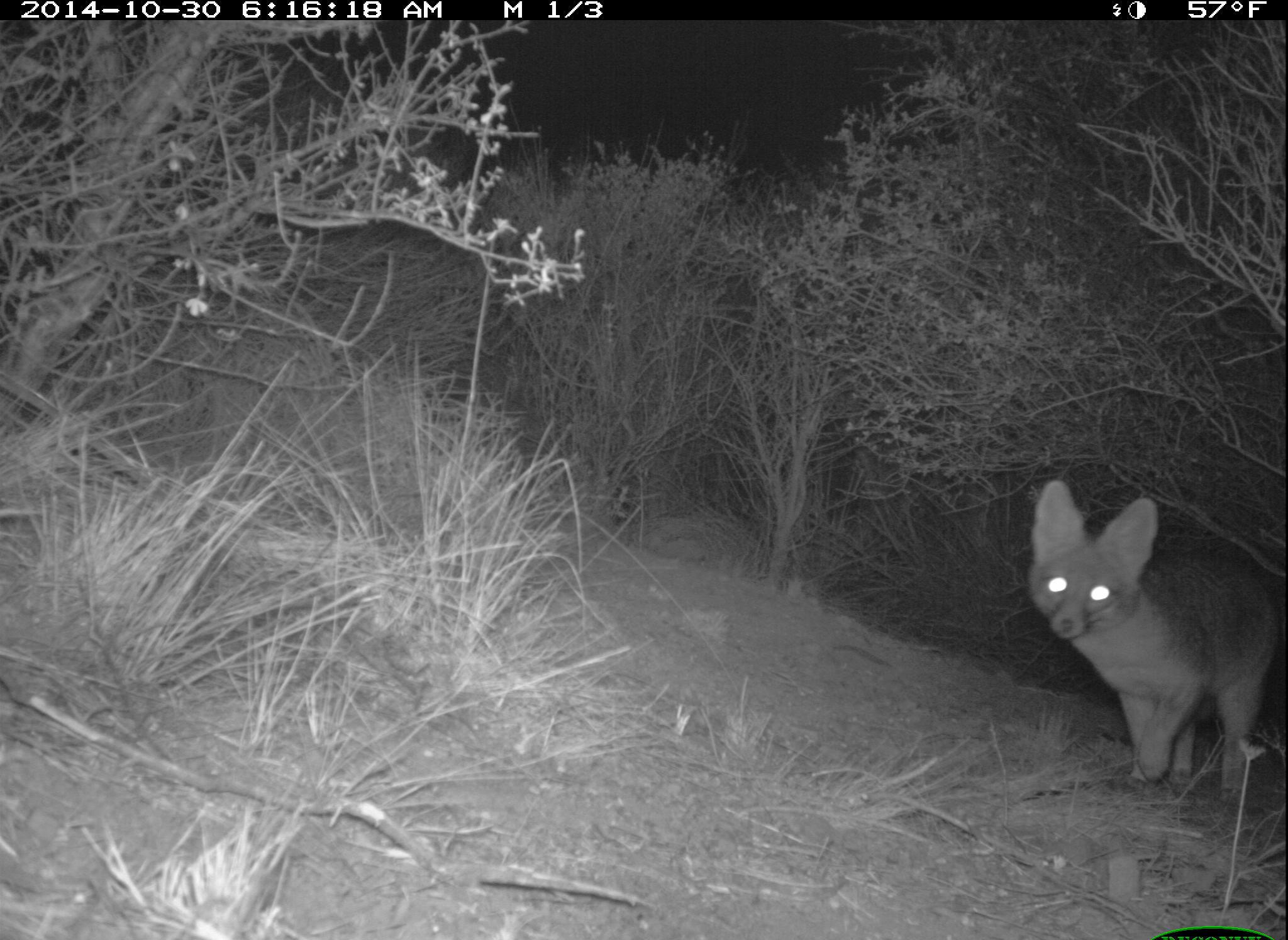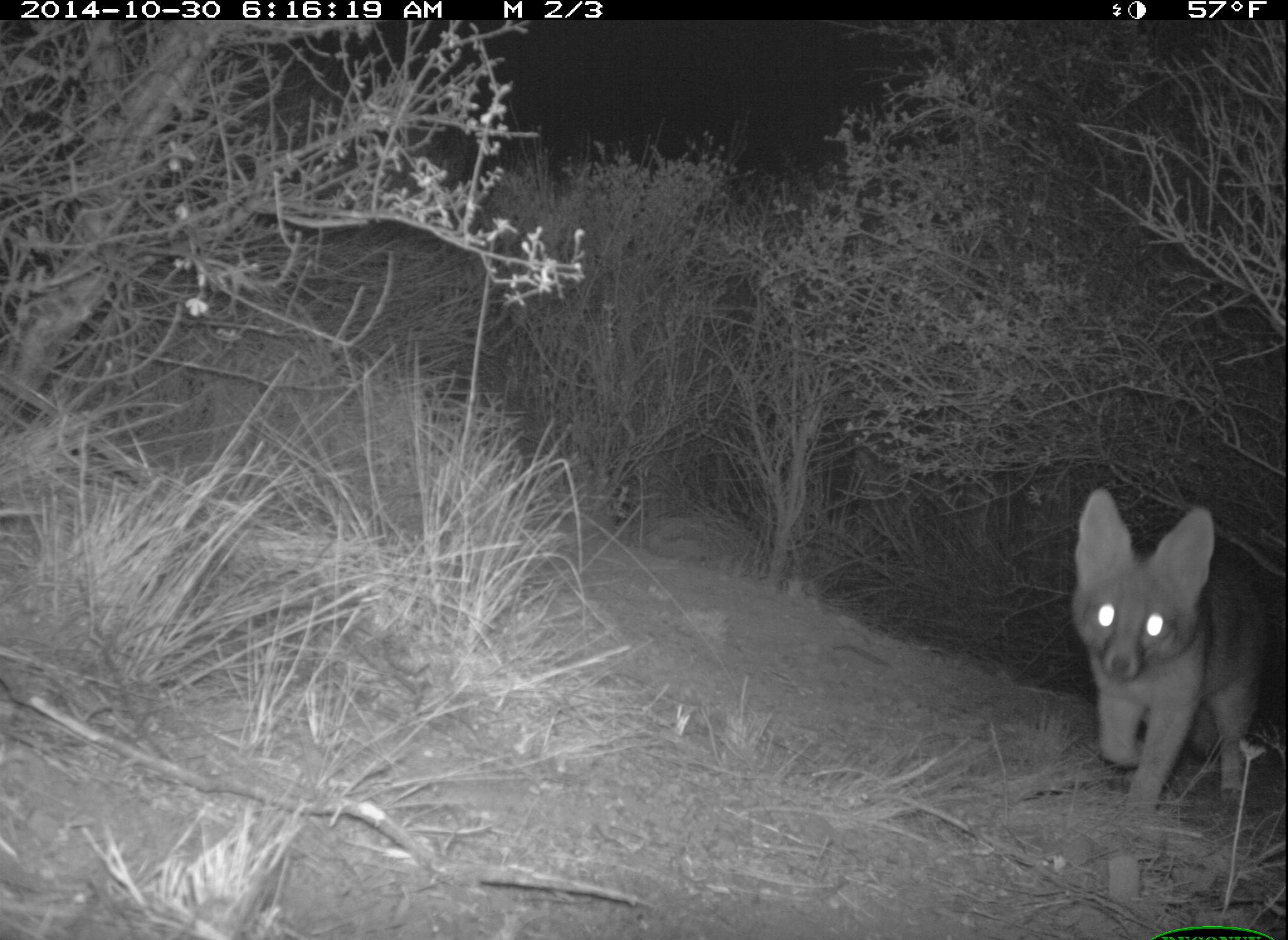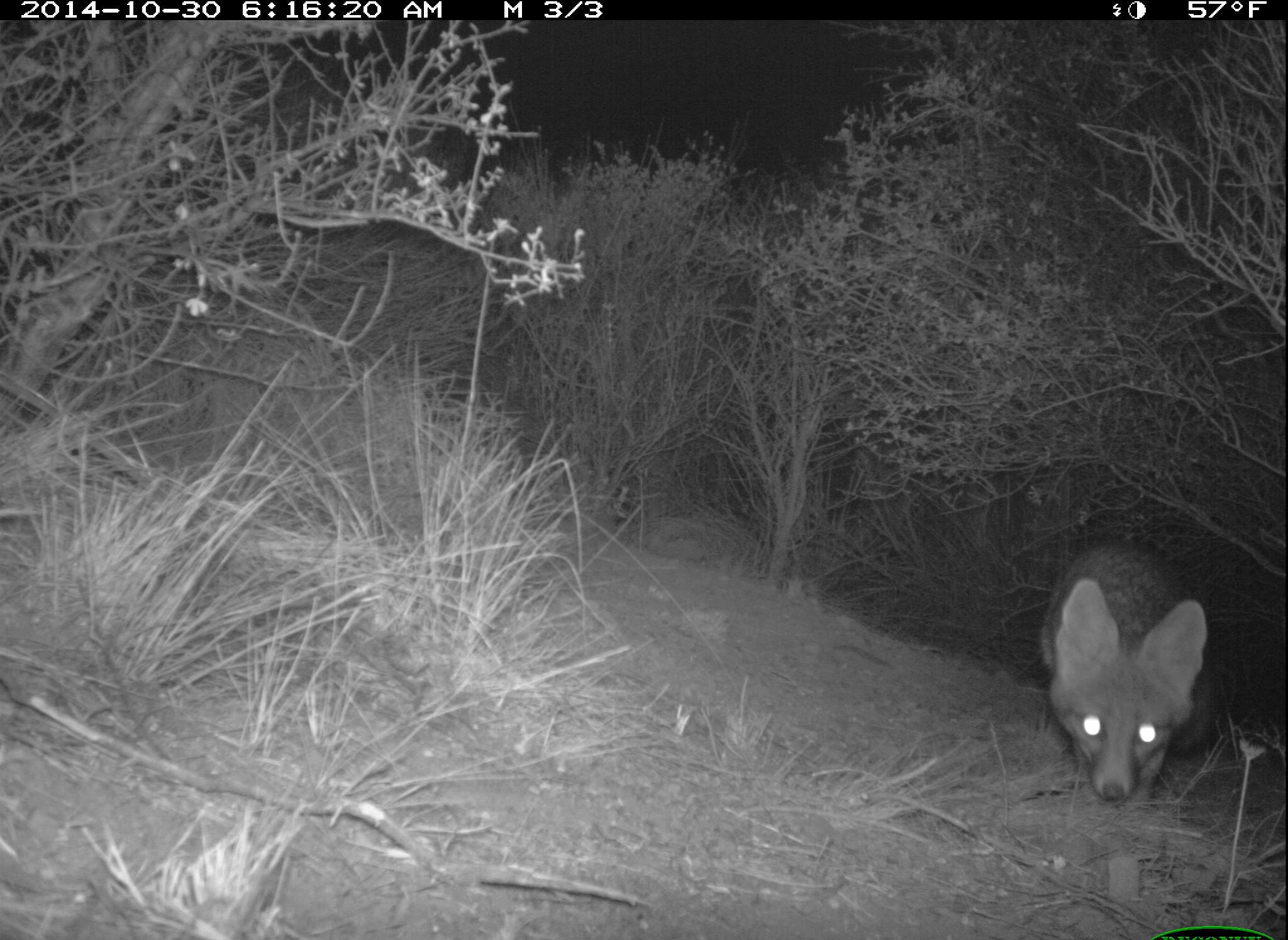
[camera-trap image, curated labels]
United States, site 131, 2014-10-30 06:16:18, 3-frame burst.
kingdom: Animalia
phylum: Chordata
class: Mammalia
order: Carnivora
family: Canidae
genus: Urocyon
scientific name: Urocyon cinereoargenteus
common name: gray fox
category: fox